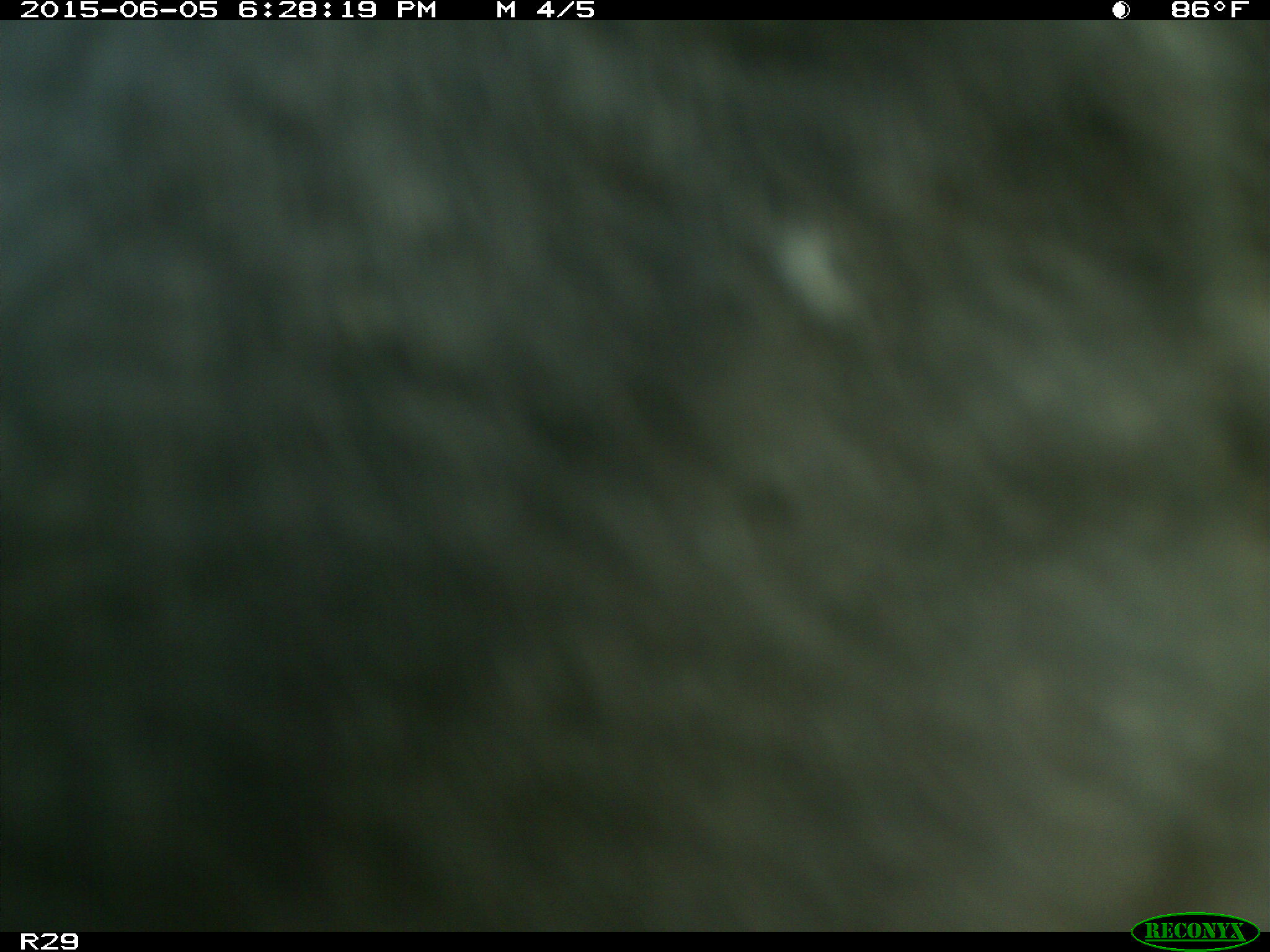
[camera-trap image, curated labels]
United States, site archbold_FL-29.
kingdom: Animalia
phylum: Chordata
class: Mammalia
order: Artiodactyla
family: Bovidae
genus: Bos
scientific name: Bos taurus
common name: domestic cow